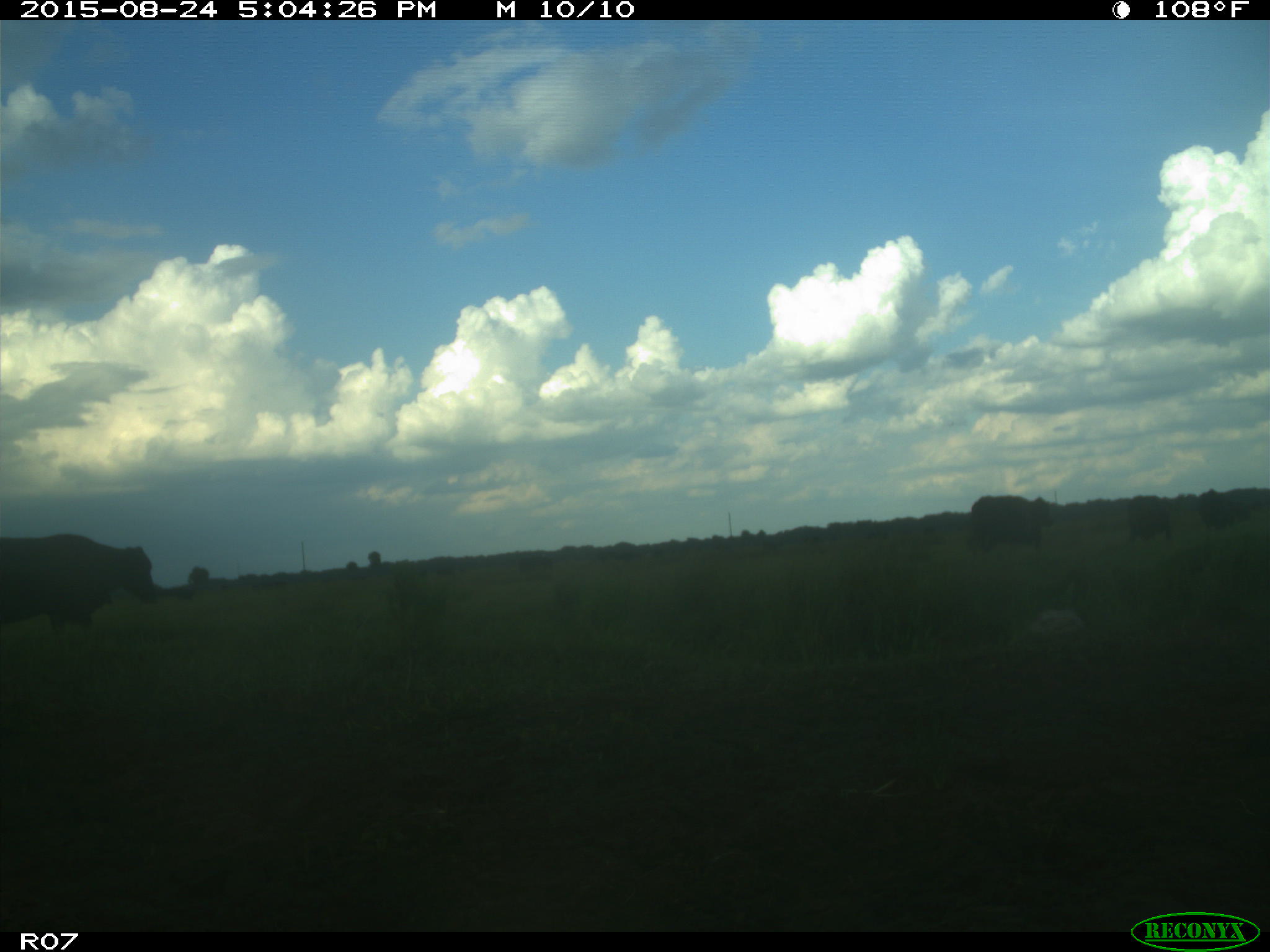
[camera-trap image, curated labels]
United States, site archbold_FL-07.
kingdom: Animalia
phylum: Chordata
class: Mammalia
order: Artiodactyla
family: Bovidae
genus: Bos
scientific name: Bos taurus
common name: domestic cow